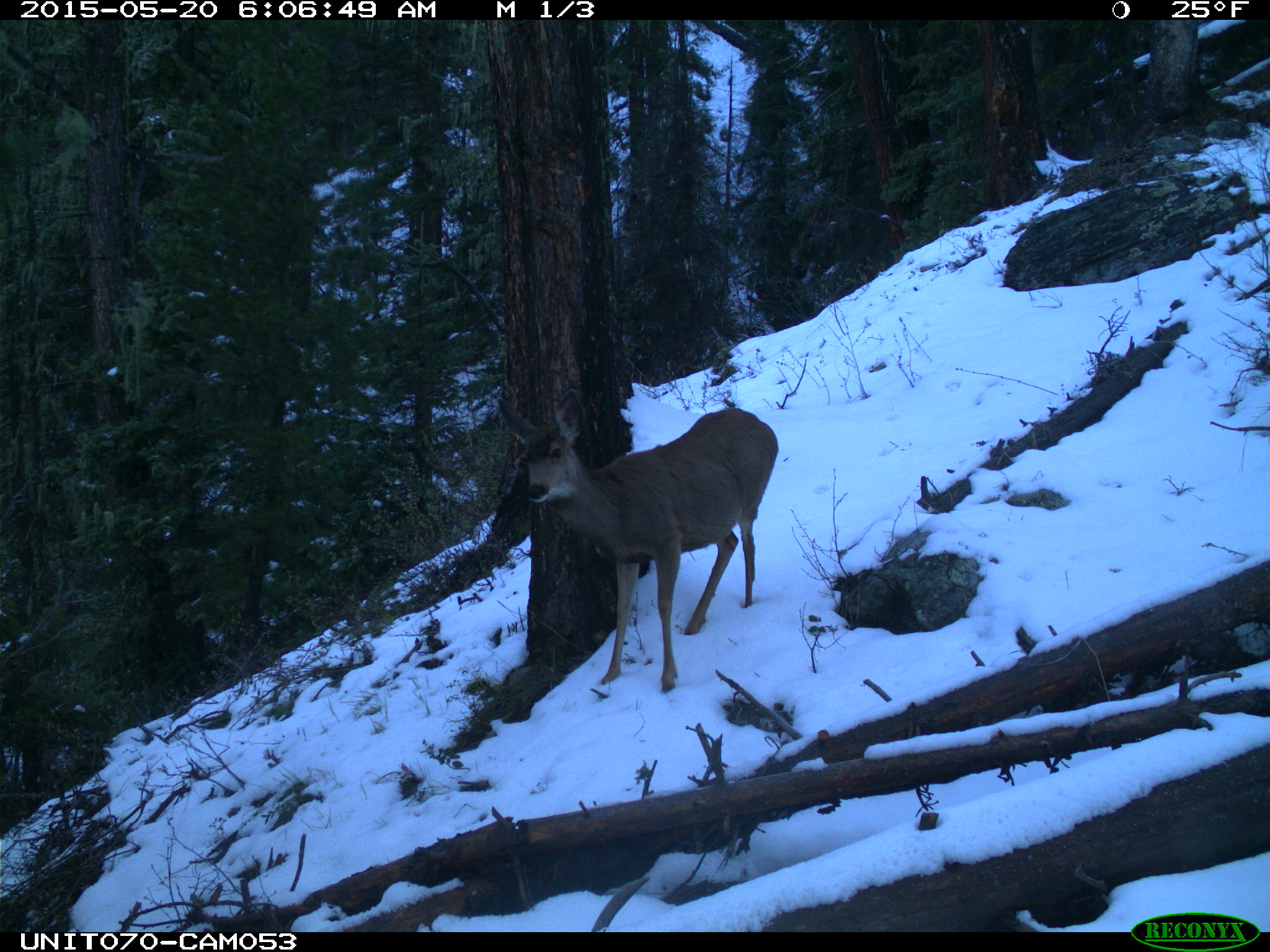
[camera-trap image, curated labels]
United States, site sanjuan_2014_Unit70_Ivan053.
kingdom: Animalia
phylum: Chordata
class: Mammalia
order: Artiodactyla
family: Cervidae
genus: Odocoileus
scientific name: Odocoileus hemionus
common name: mule deer